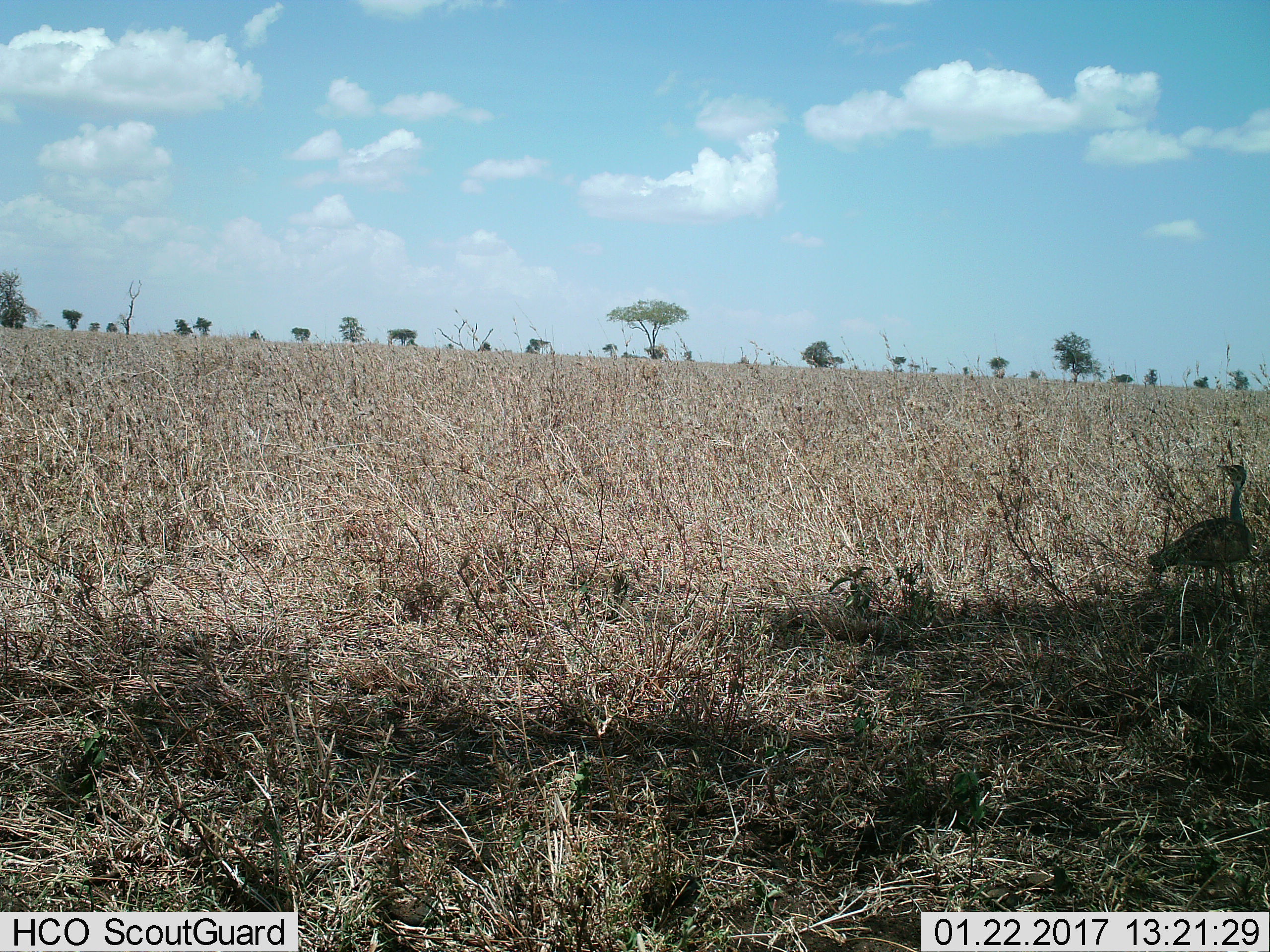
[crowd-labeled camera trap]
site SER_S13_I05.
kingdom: Animalia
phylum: Chordata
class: Aves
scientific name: Aves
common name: bird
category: birdother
Birdother (bird) (Aves), count 1. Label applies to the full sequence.